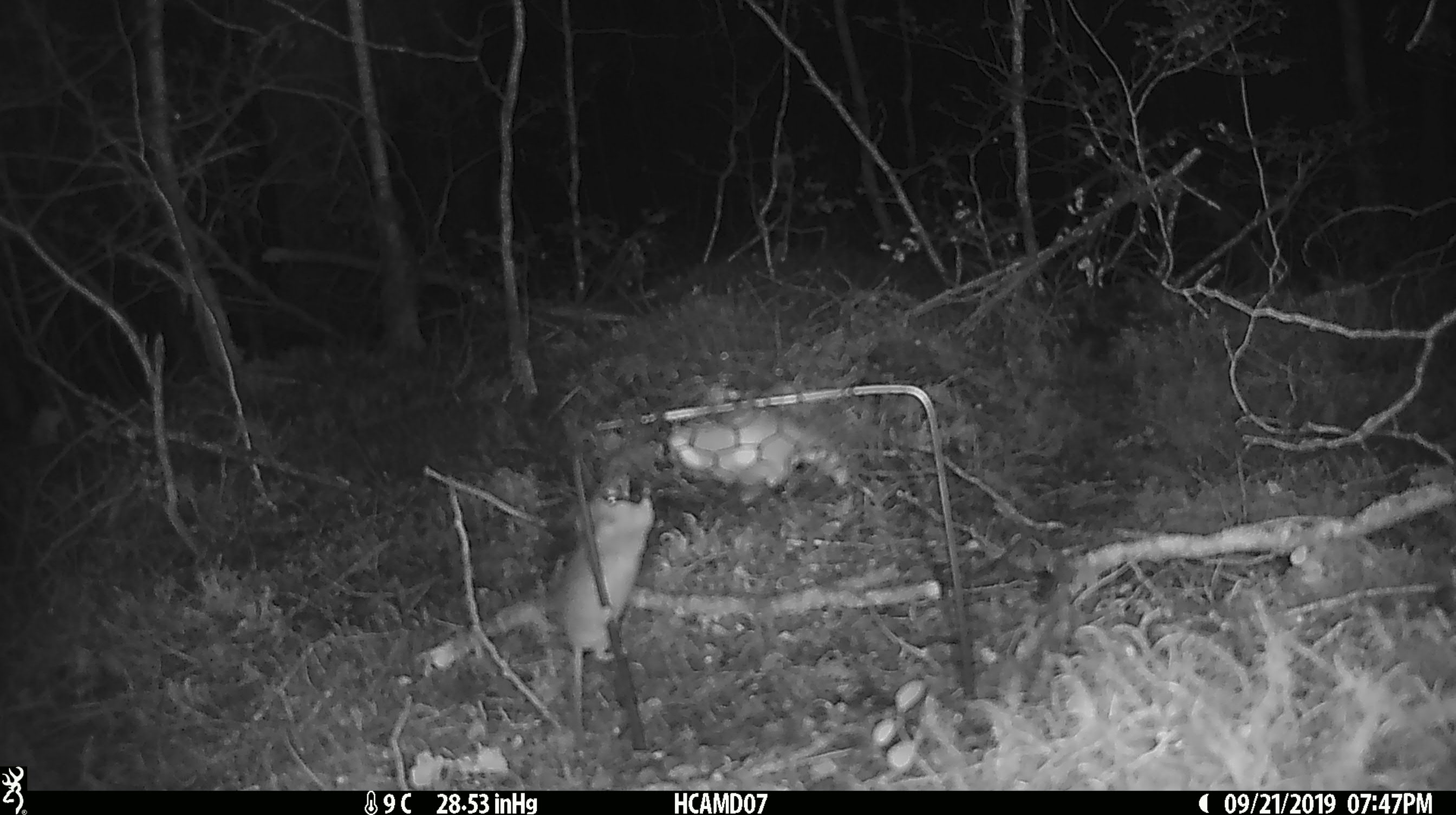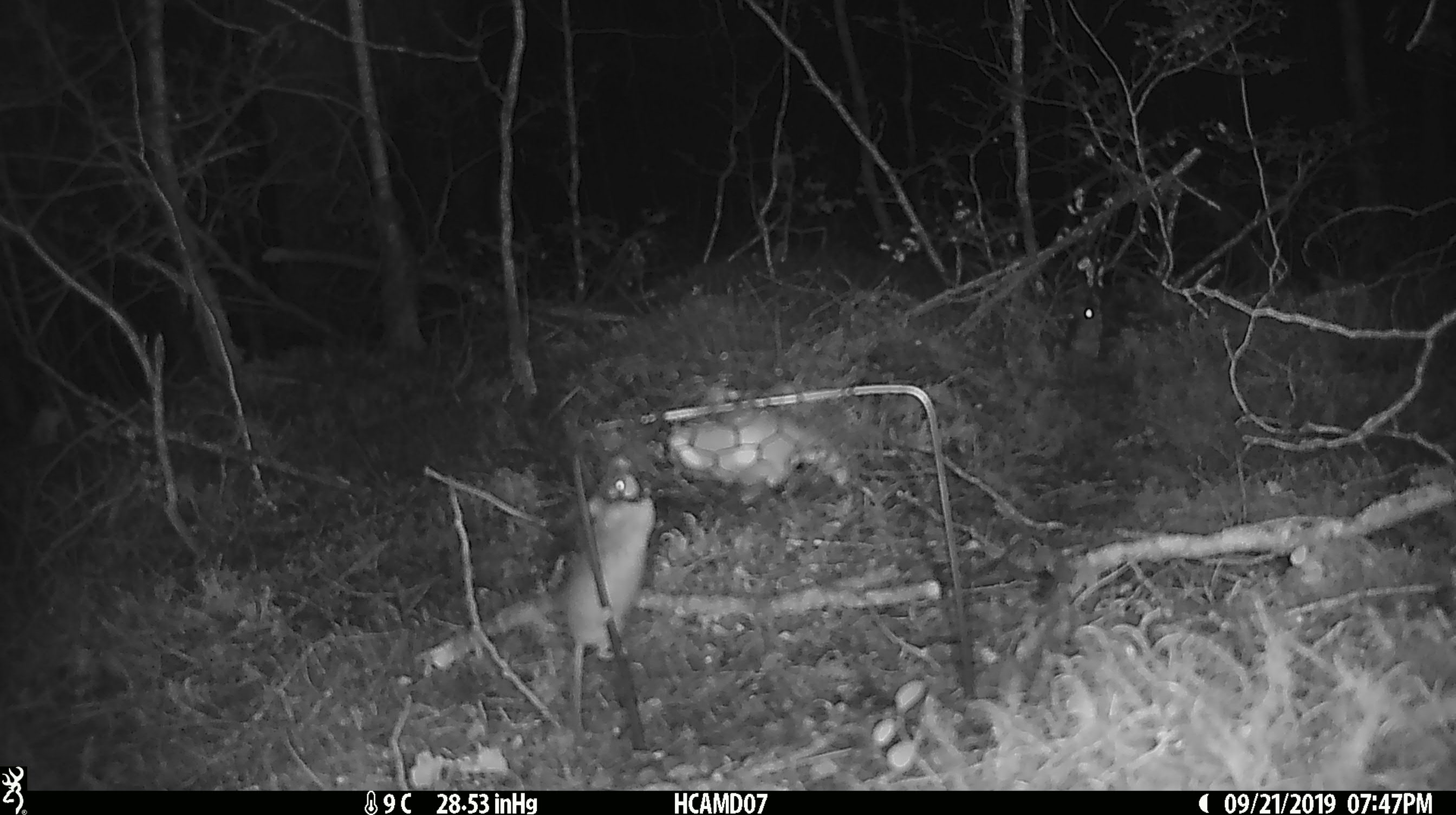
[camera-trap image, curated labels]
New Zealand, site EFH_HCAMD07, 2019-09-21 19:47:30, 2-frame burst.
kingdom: Animalia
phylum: Chordata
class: Mammalia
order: Rodentia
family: Muridae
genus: Mus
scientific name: Mus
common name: mouse